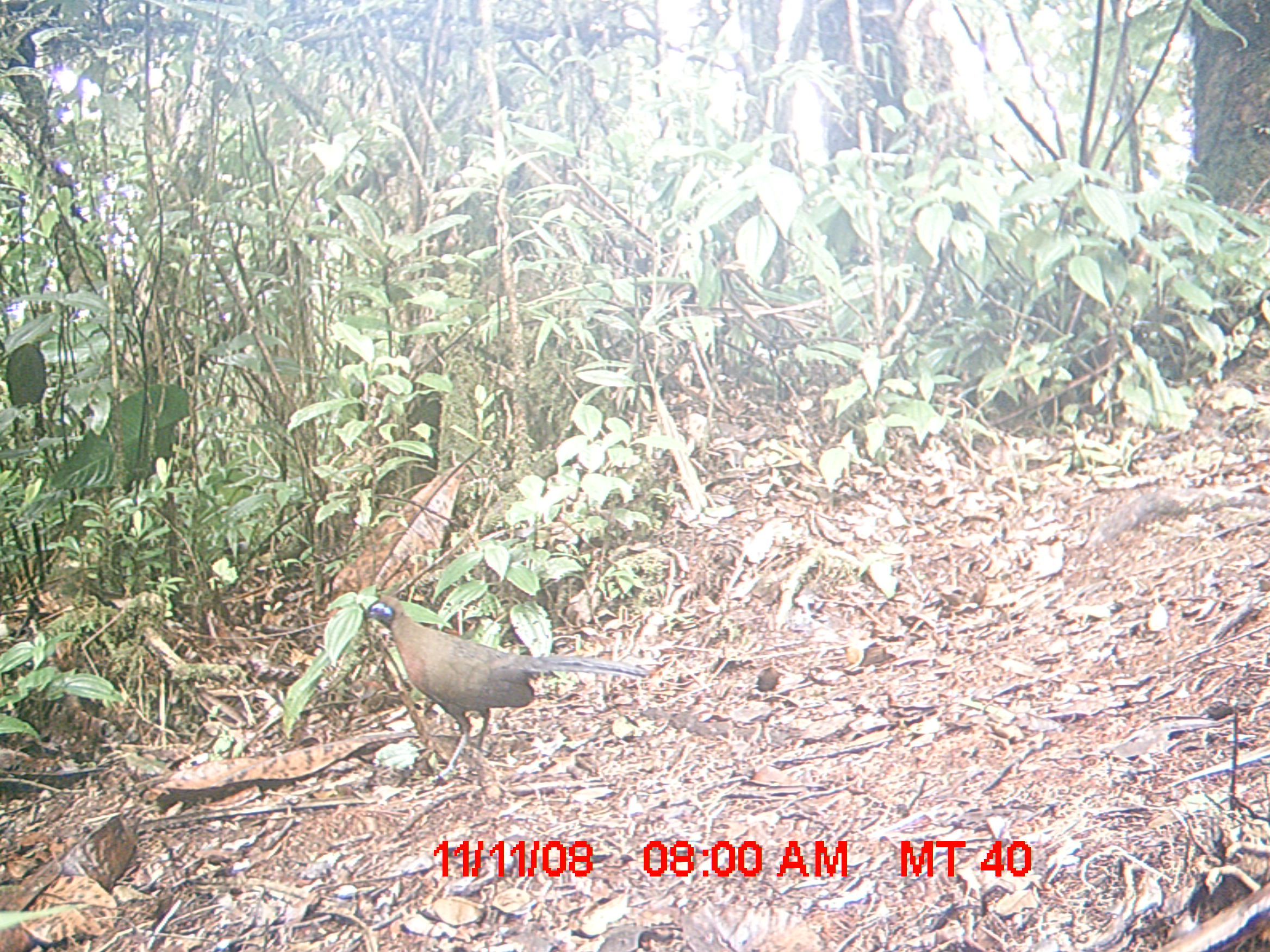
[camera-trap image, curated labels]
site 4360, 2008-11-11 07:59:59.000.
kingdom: Animalia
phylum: Chordata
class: Aves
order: Cuculiformes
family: Cuculidae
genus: Coua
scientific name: Coua serriana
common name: red-breasted coua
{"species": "Coua serriana (red-breasted coua)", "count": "1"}